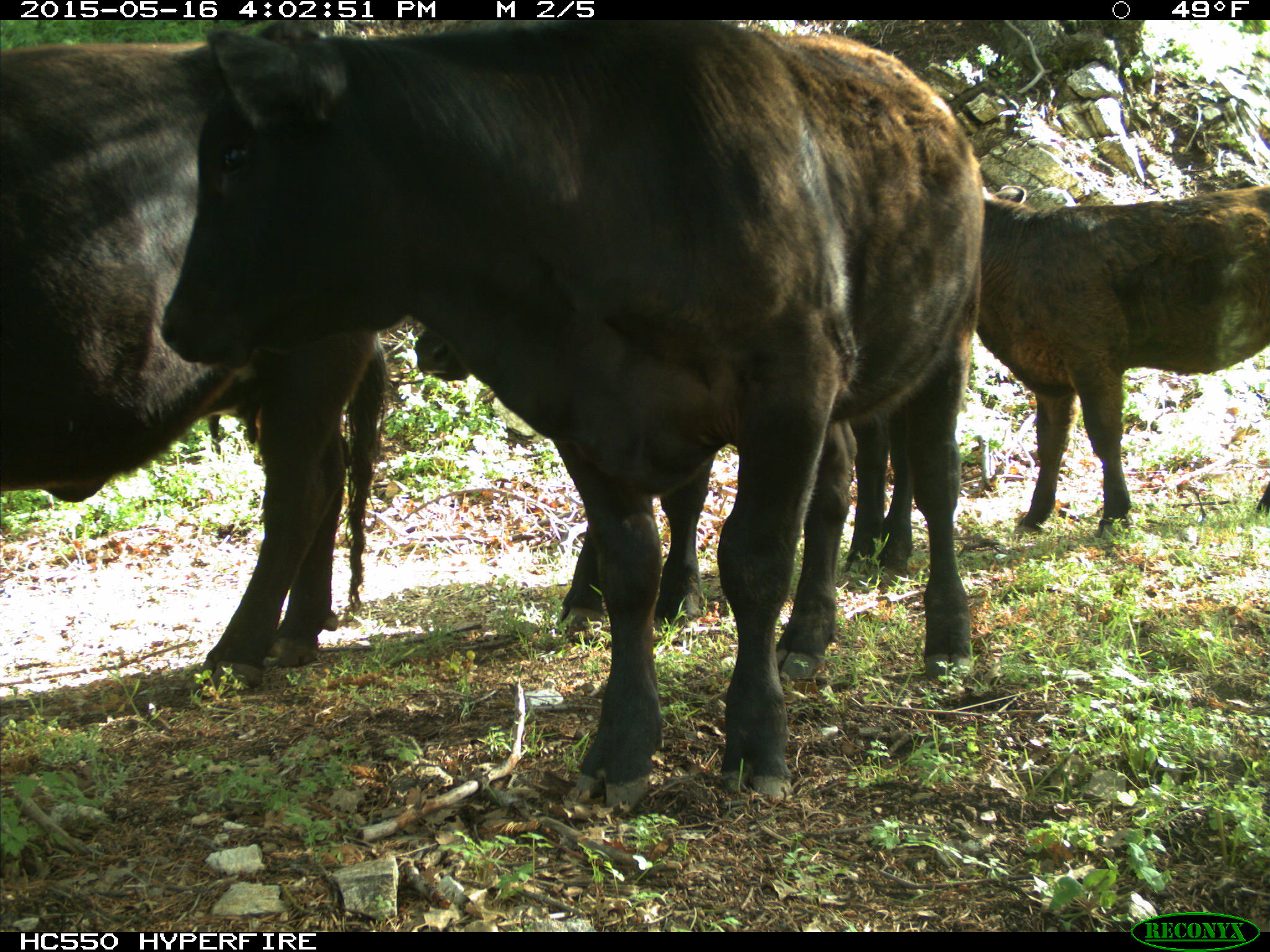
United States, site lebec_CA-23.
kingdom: Animalia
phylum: Chordata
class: Mammalia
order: Artiodactyla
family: Bovidae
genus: Bos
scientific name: Bos taurus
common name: domestic cow